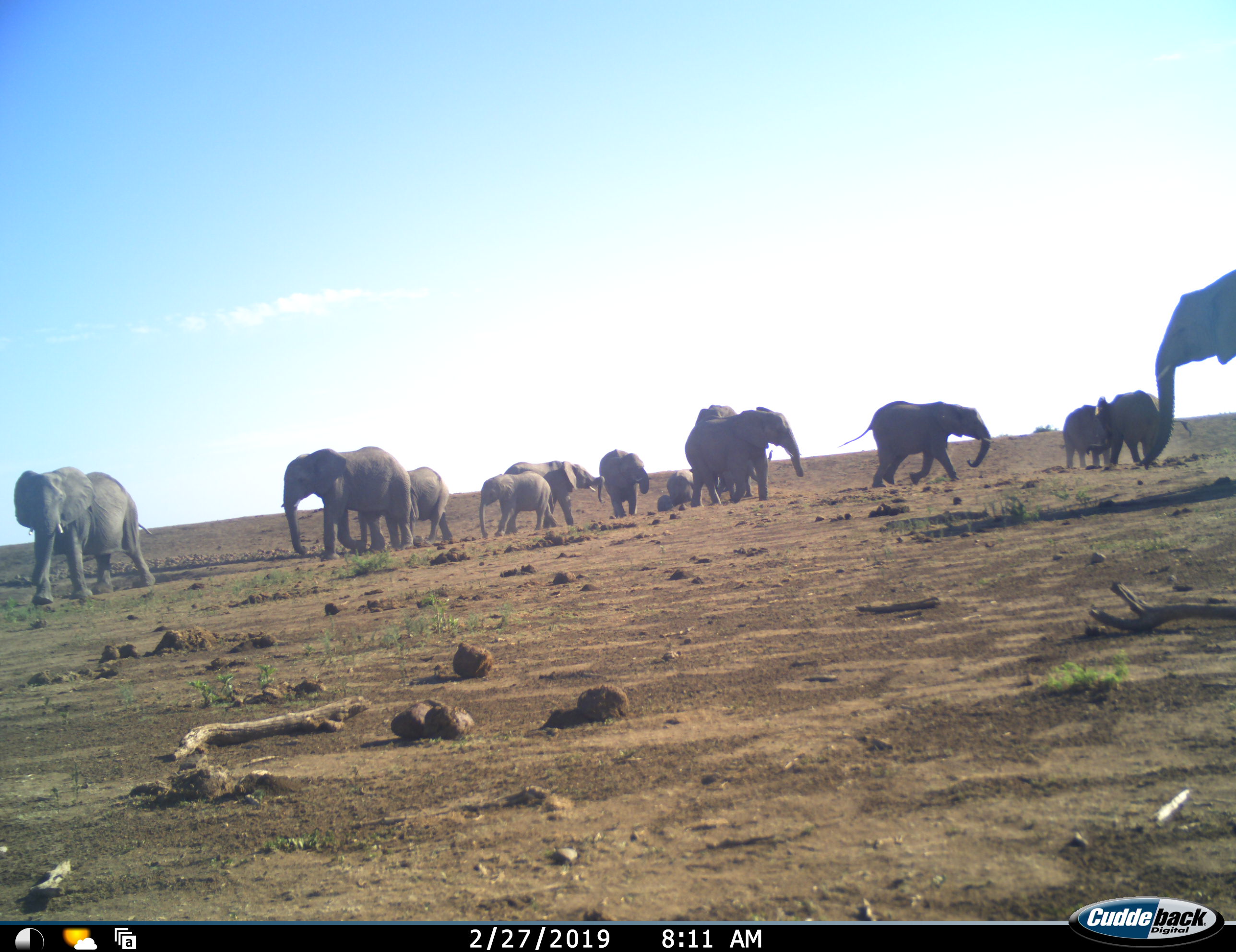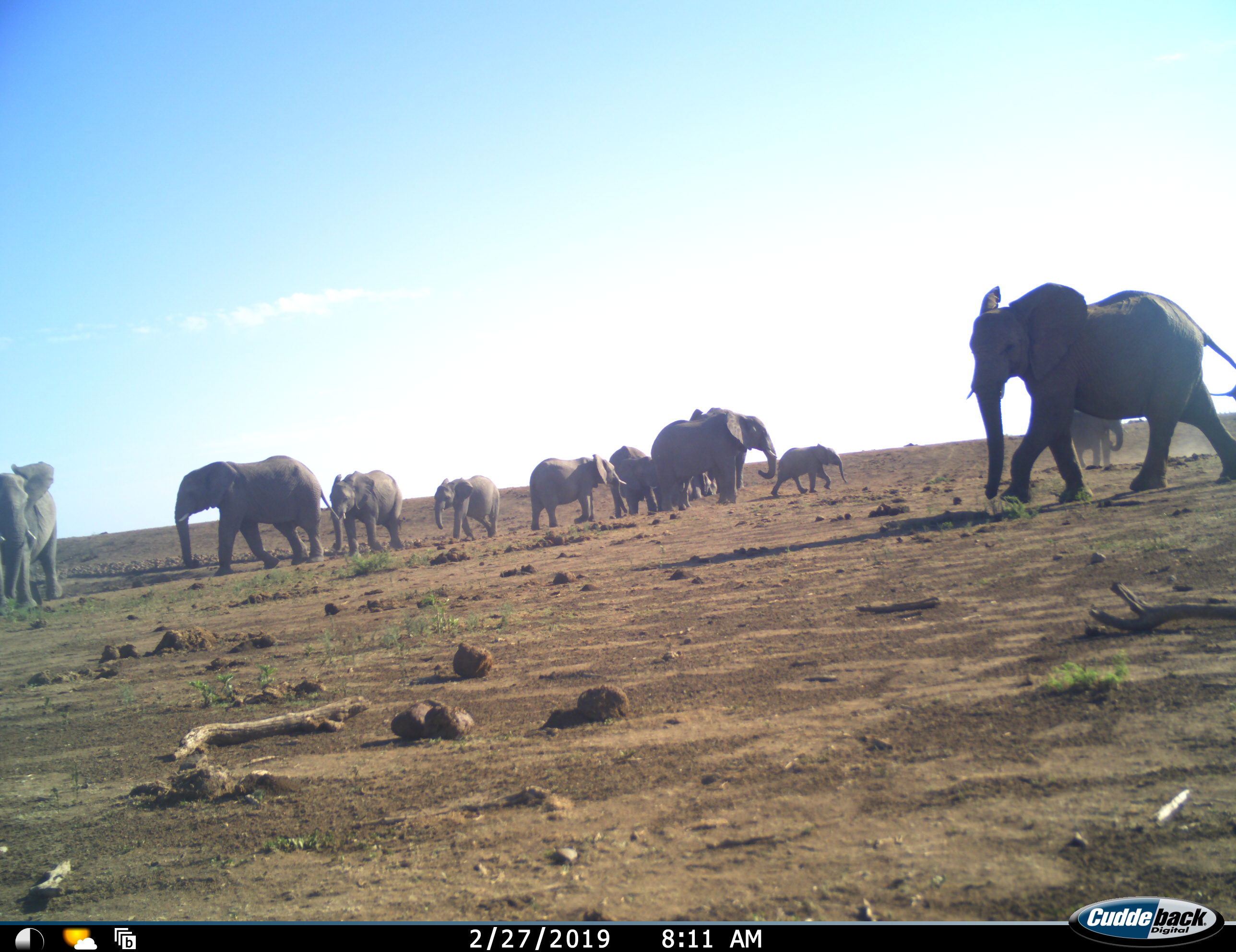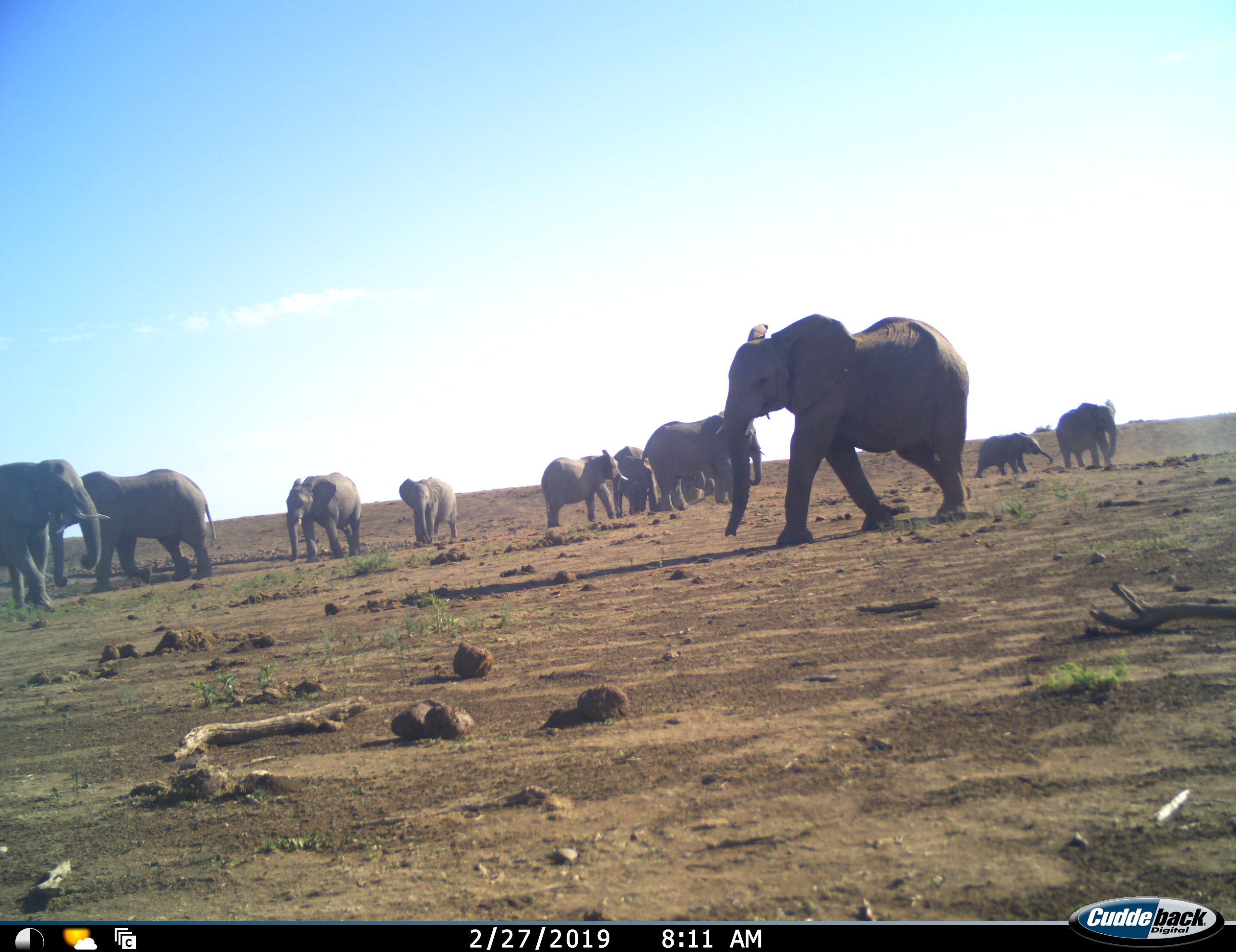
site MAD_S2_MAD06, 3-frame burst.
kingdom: Animalia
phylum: Chordata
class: Mammalia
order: Proboscidea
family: Elephantidae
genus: Loxodonta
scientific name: Loxodonta africana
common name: african bush elephant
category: elephant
Elephant (african bush elephant) (Loxodonta africana), count 11-50. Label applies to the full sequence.